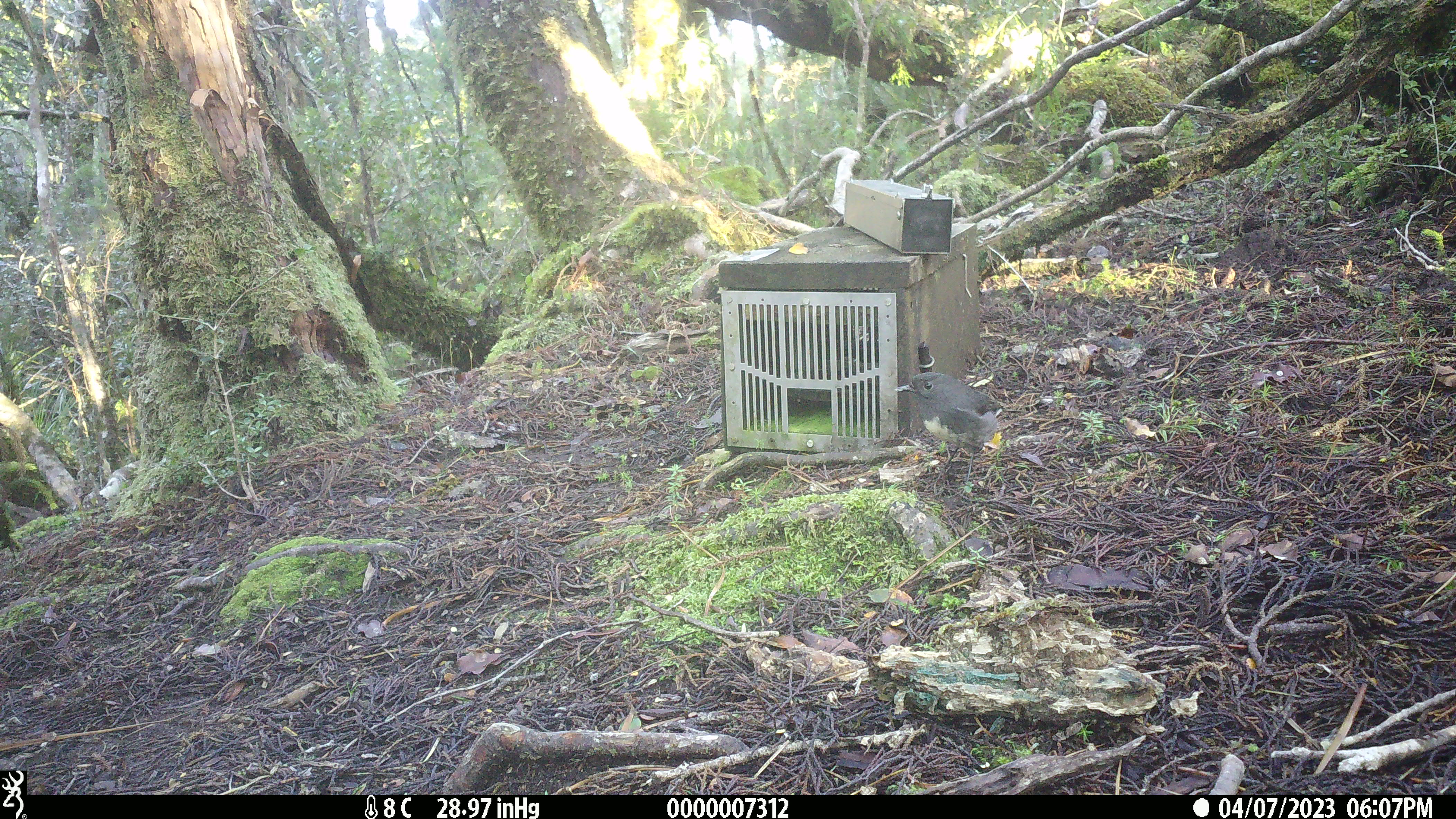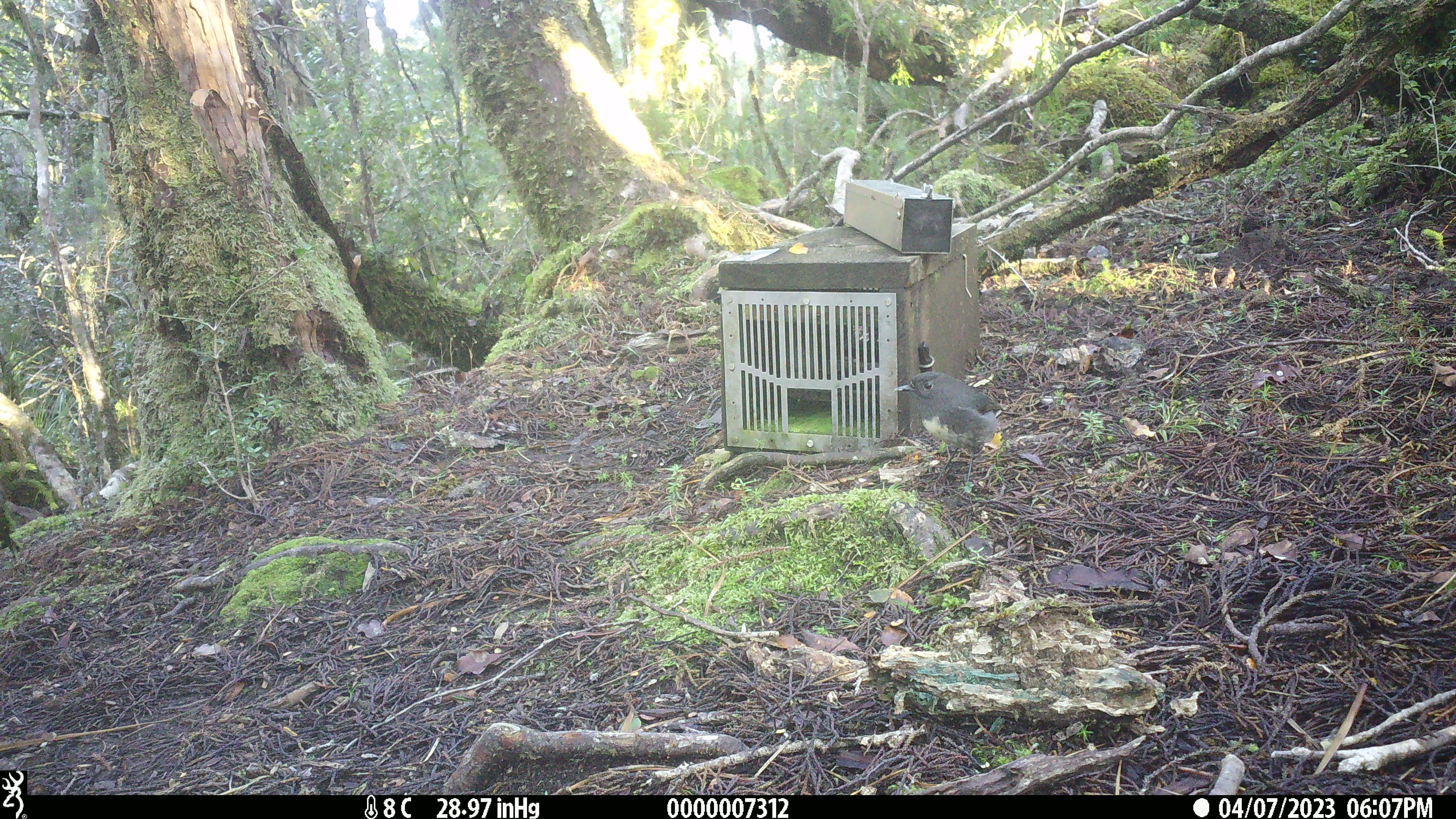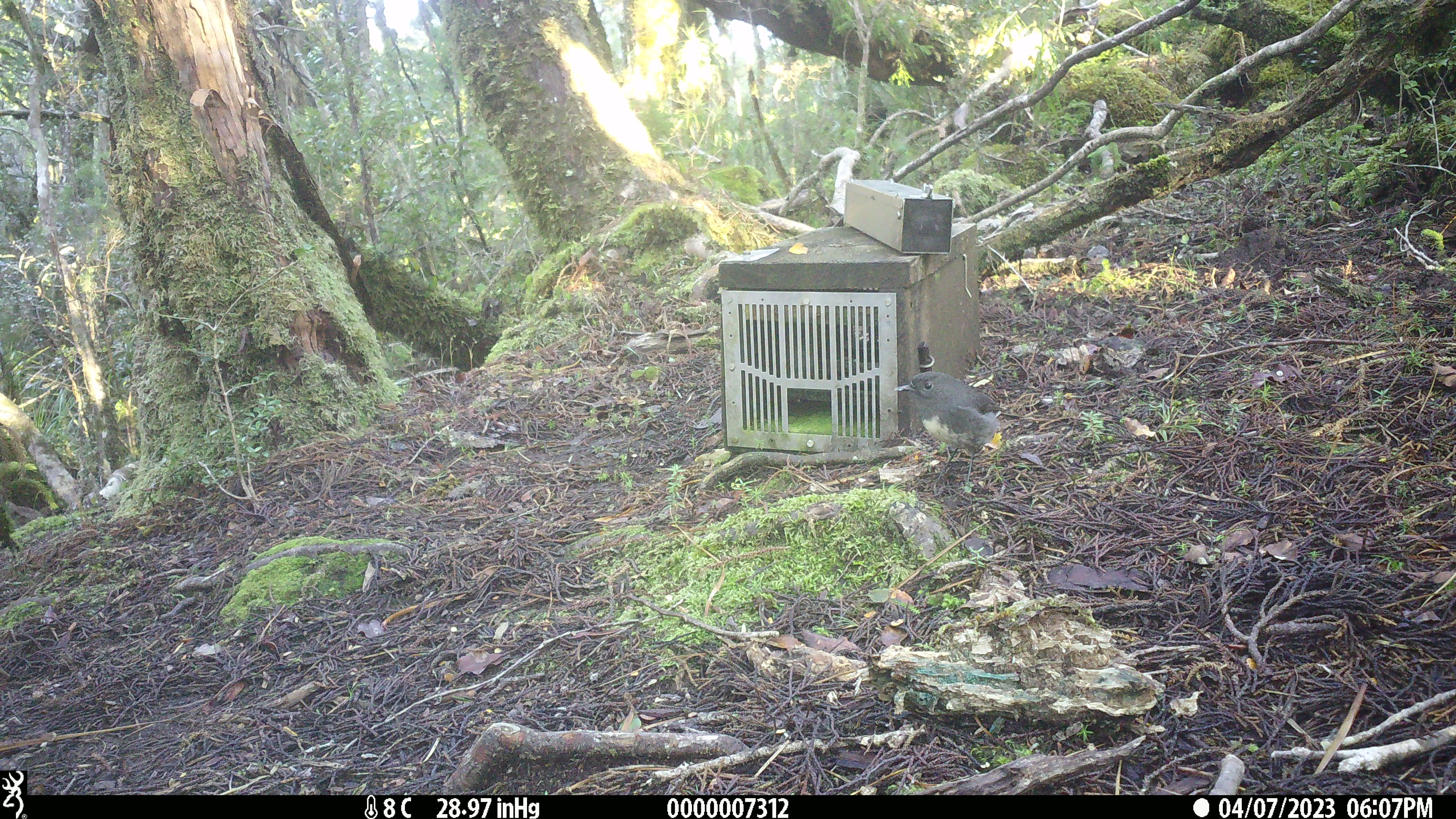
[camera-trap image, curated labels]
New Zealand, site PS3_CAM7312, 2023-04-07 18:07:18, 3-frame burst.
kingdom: Animalia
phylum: Chordata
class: Aves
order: Passeriformes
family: Petroicidae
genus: Petroica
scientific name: Petroica australis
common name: new zealand robin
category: robin